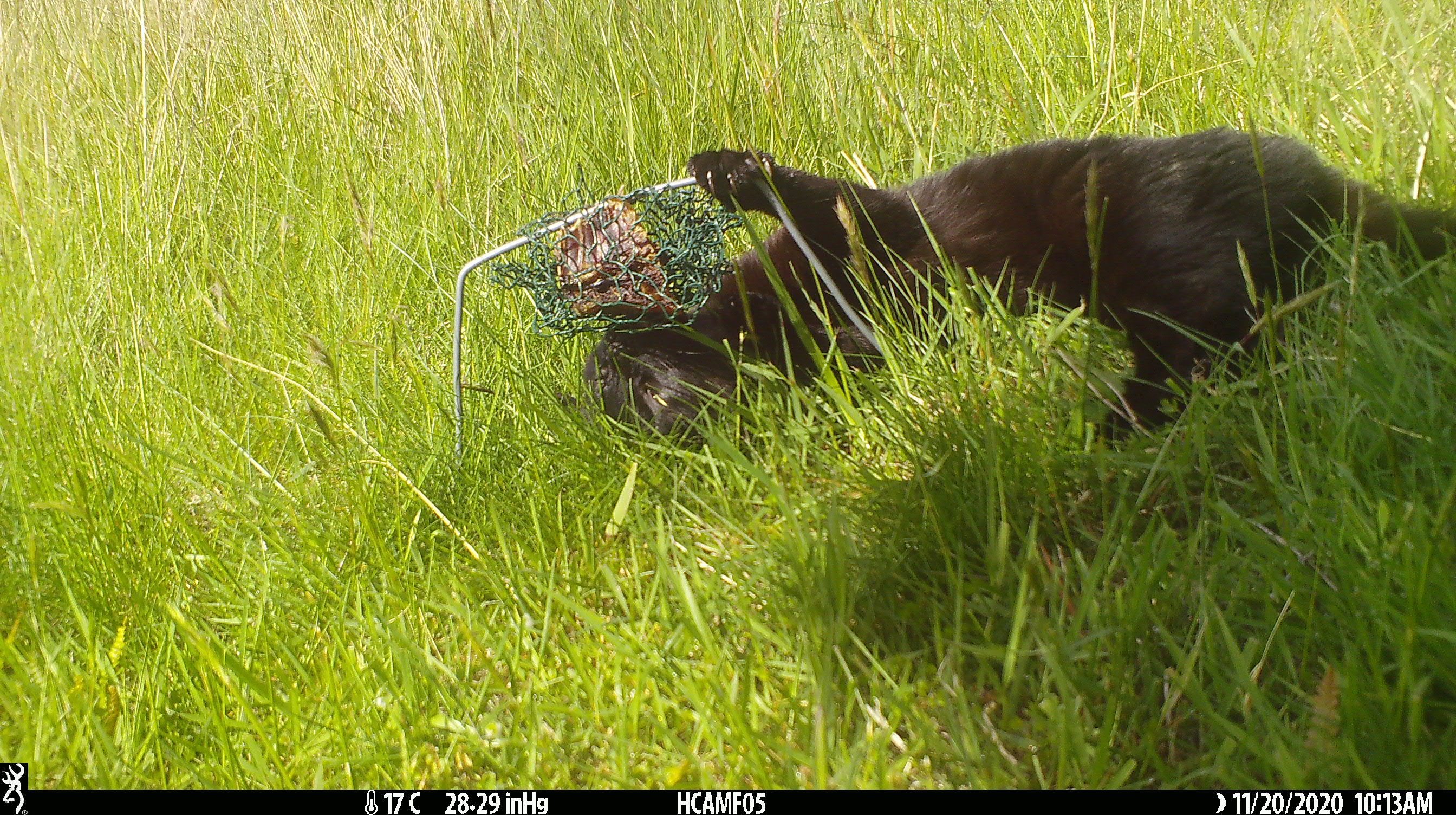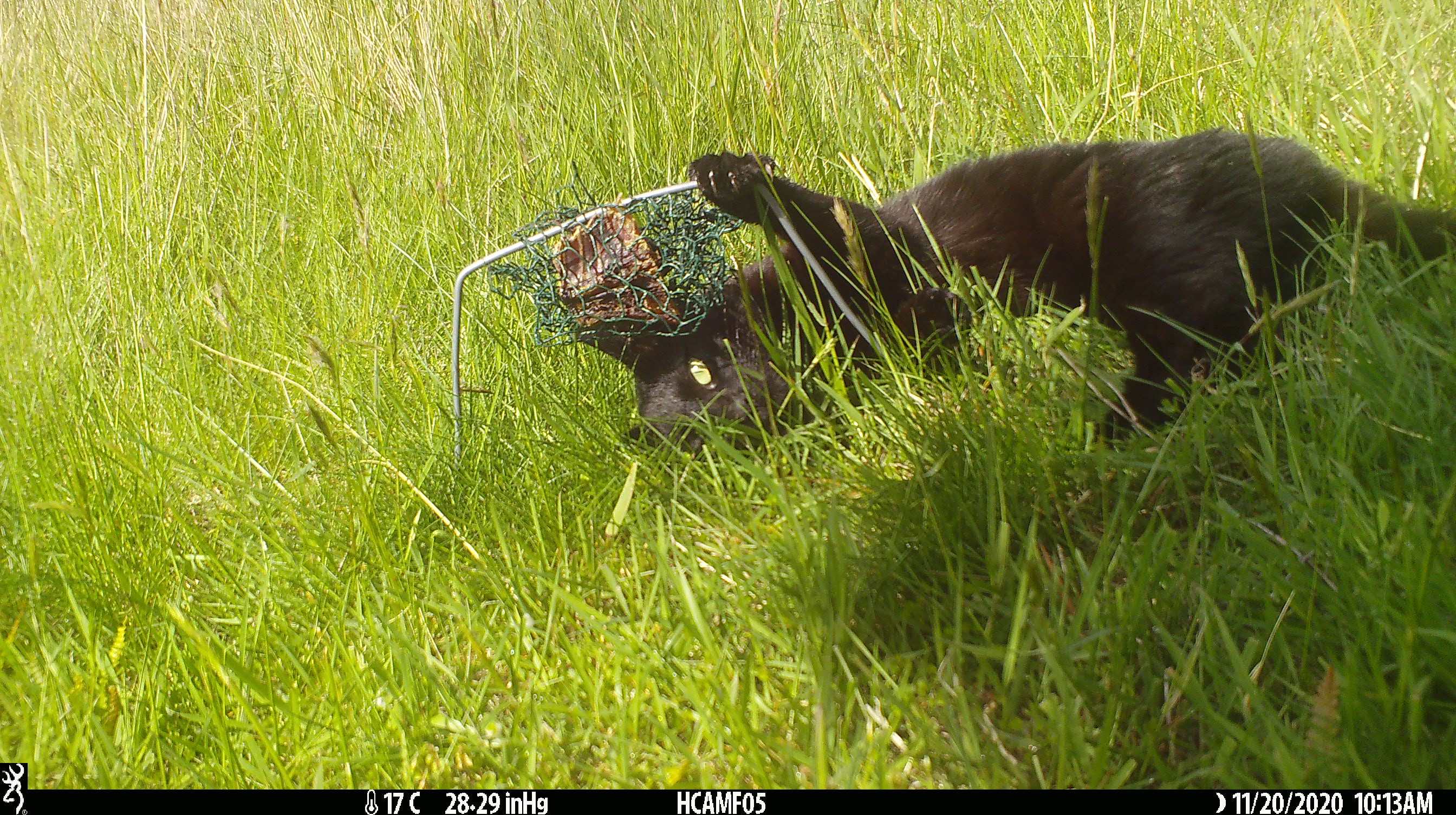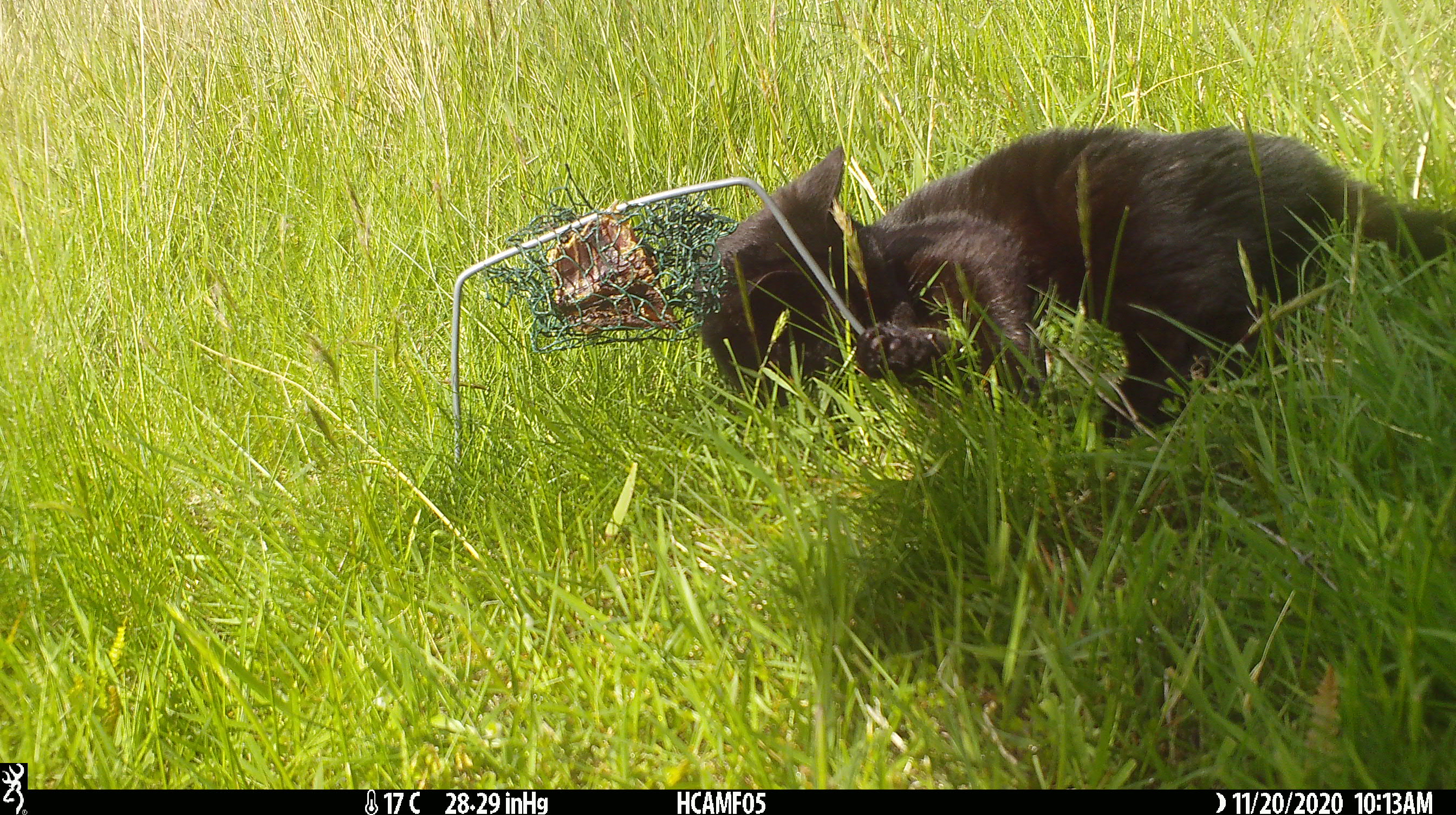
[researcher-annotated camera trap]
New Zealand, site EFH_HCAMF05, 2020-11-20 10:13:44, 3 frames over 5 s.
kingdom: Animalia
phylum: Chordata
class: Mammalia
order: Carnivora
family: Felidae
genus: Felis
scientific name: Felis catus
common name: domestic cat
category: cat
Cat (domestic cat) (Felis catus).